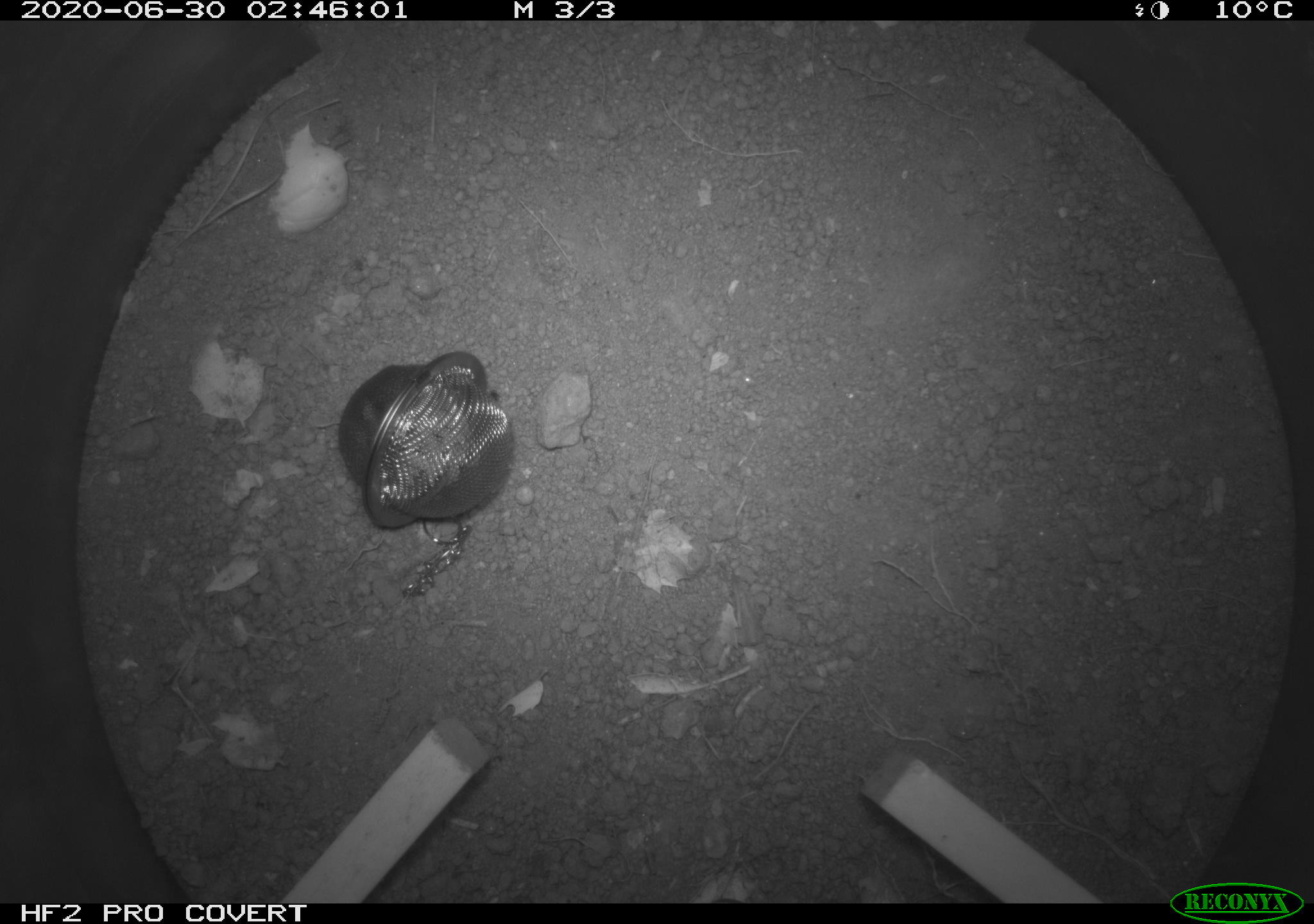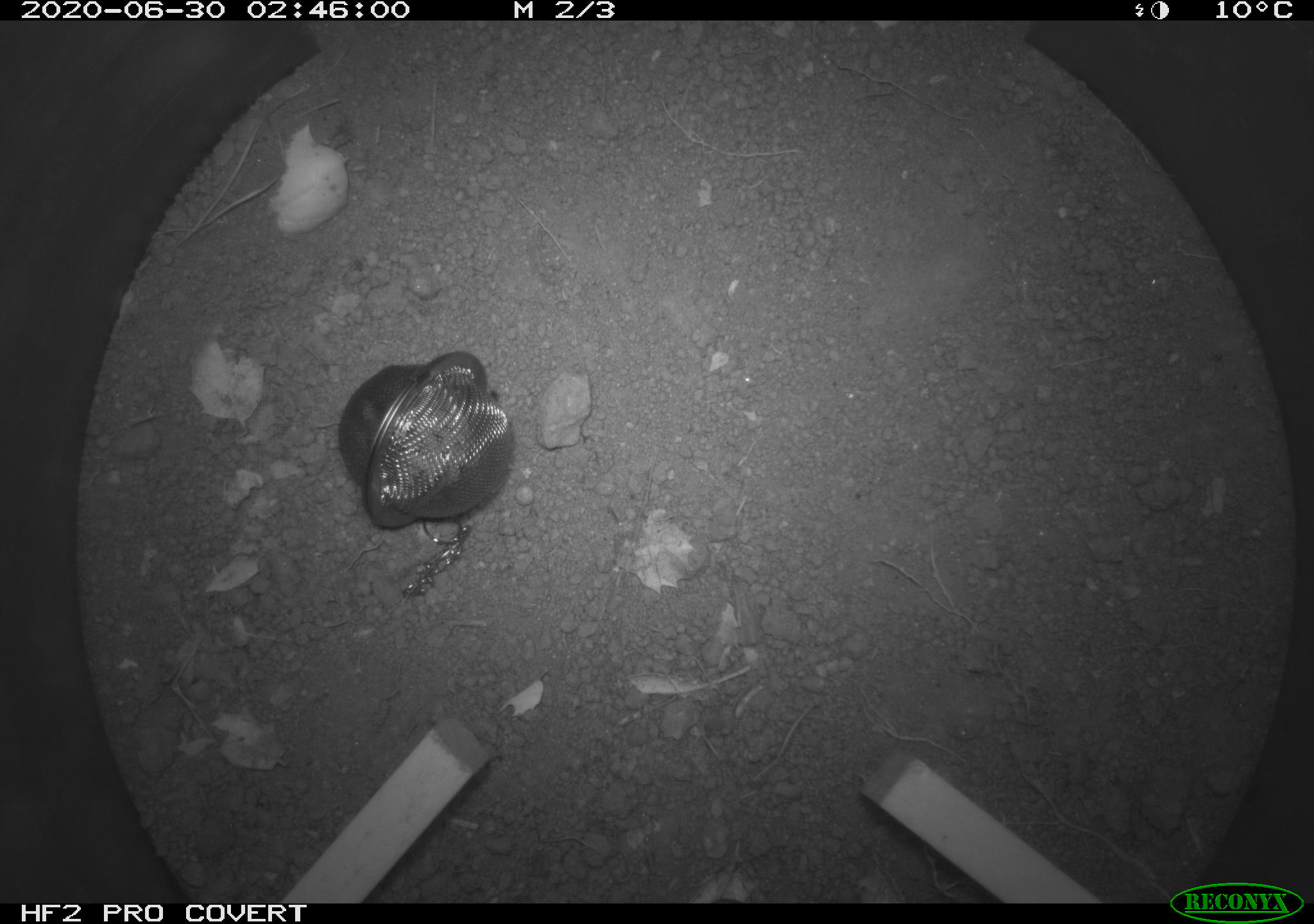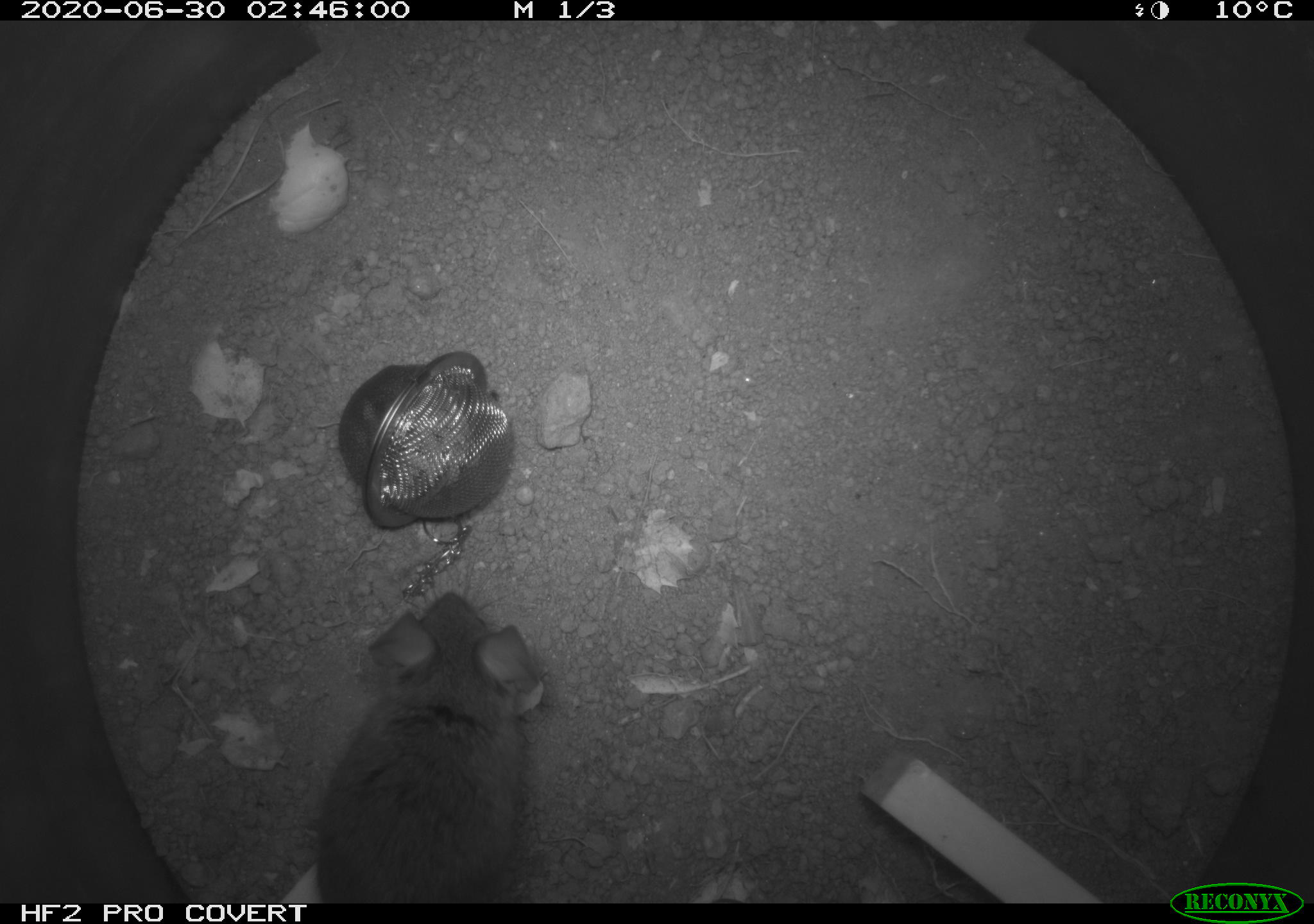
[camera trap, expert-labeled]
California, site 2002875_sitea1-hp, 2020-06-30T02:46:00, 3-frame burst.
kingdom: Animalia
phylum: Chordata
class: Mammalia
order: Rodentia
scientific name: Rodentia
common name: rodent